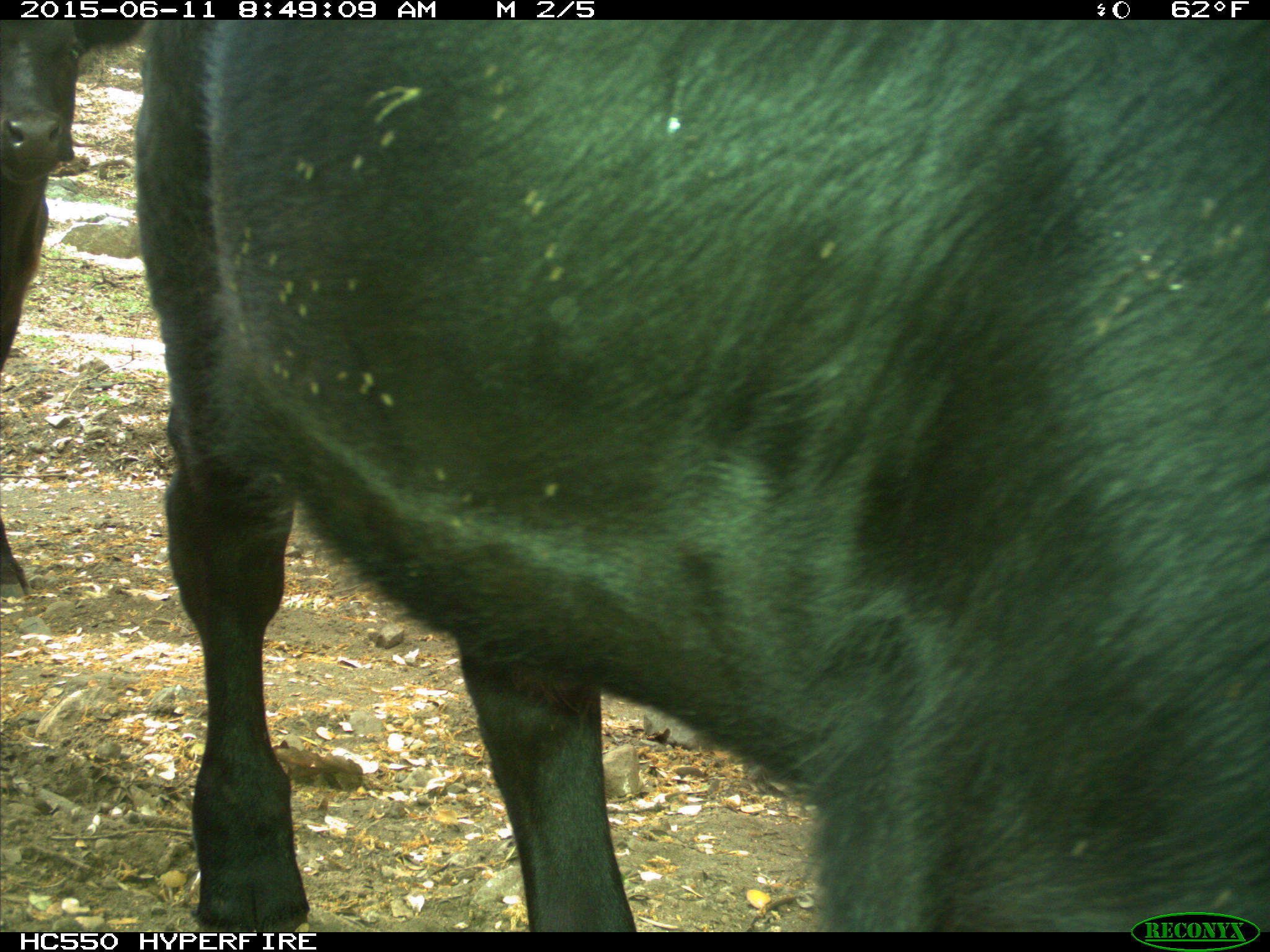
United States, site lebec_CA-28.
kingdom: Animalia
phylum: Chordata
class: Mammalia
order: Artiodactyla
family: Bovidae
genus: Bos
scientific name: Bos taurus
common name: domestic cow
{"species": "Bos taurus (domestic cow)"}